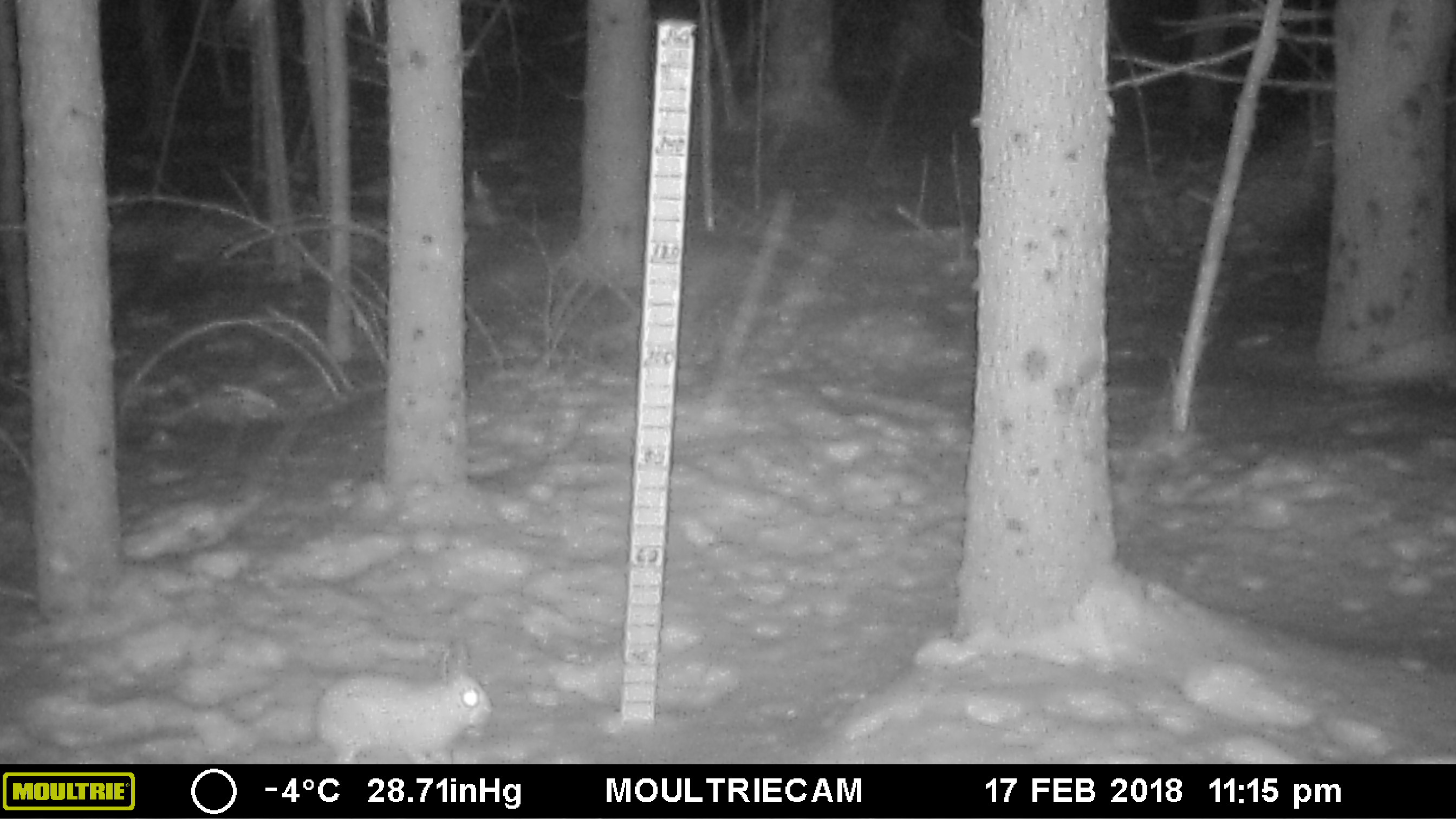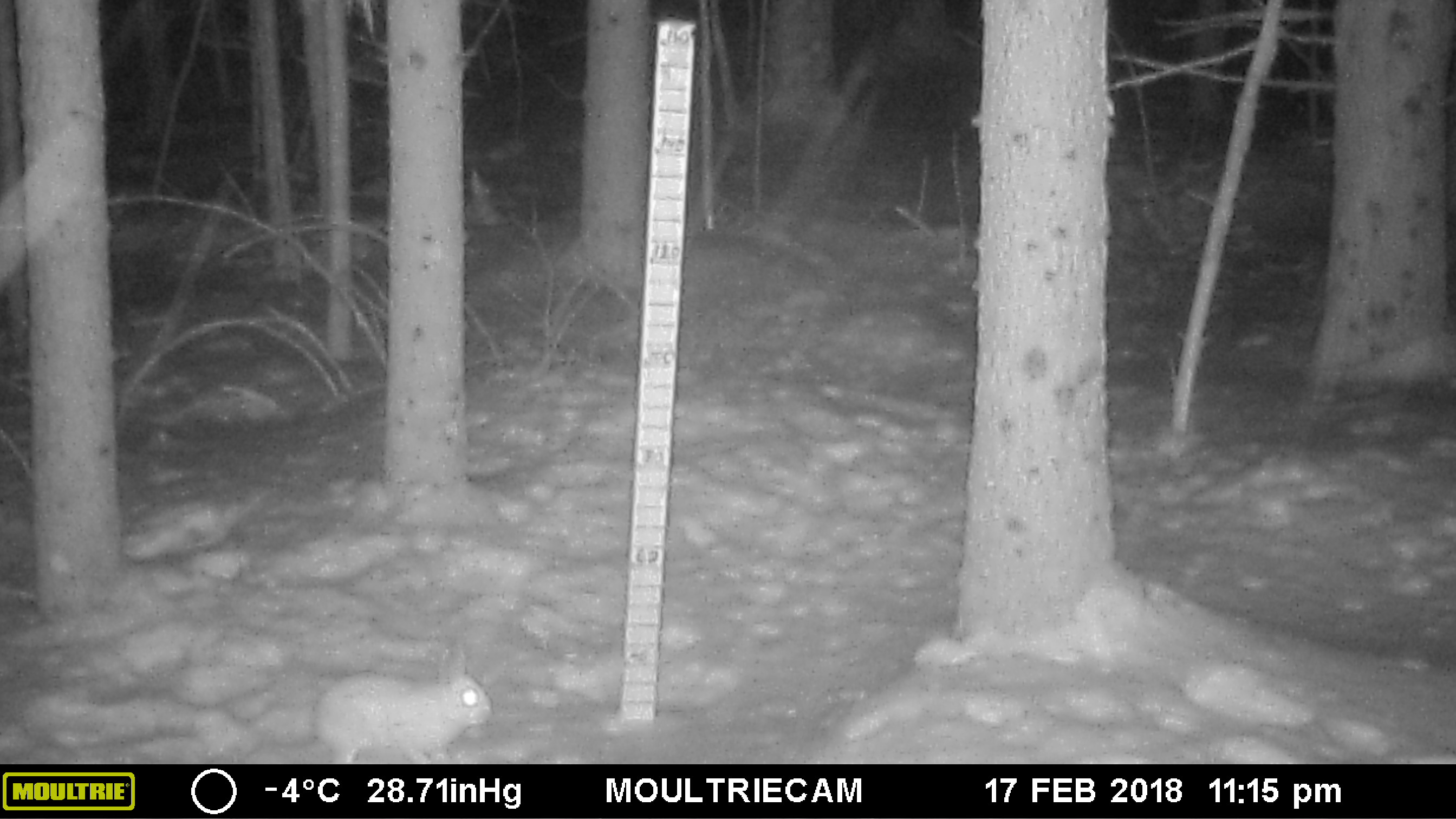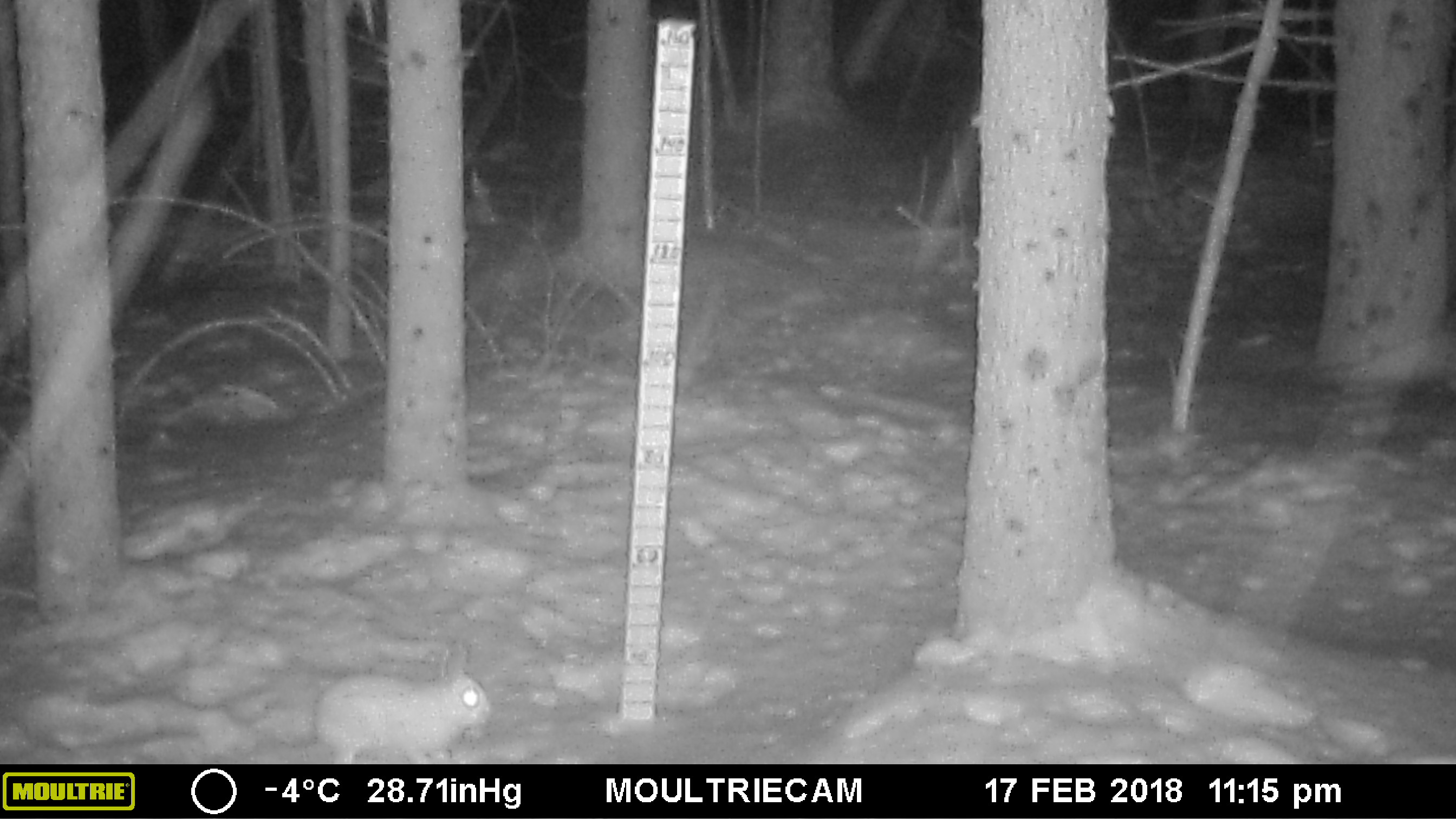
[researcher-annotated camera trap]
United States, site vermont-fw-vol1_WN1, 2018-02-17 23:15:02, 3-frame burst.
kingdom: Animalia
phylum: Chordata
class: Mammalia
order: Lagomorpha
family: Leporidae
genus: Lepus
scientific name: Lepus americanus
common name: snowshoe hare